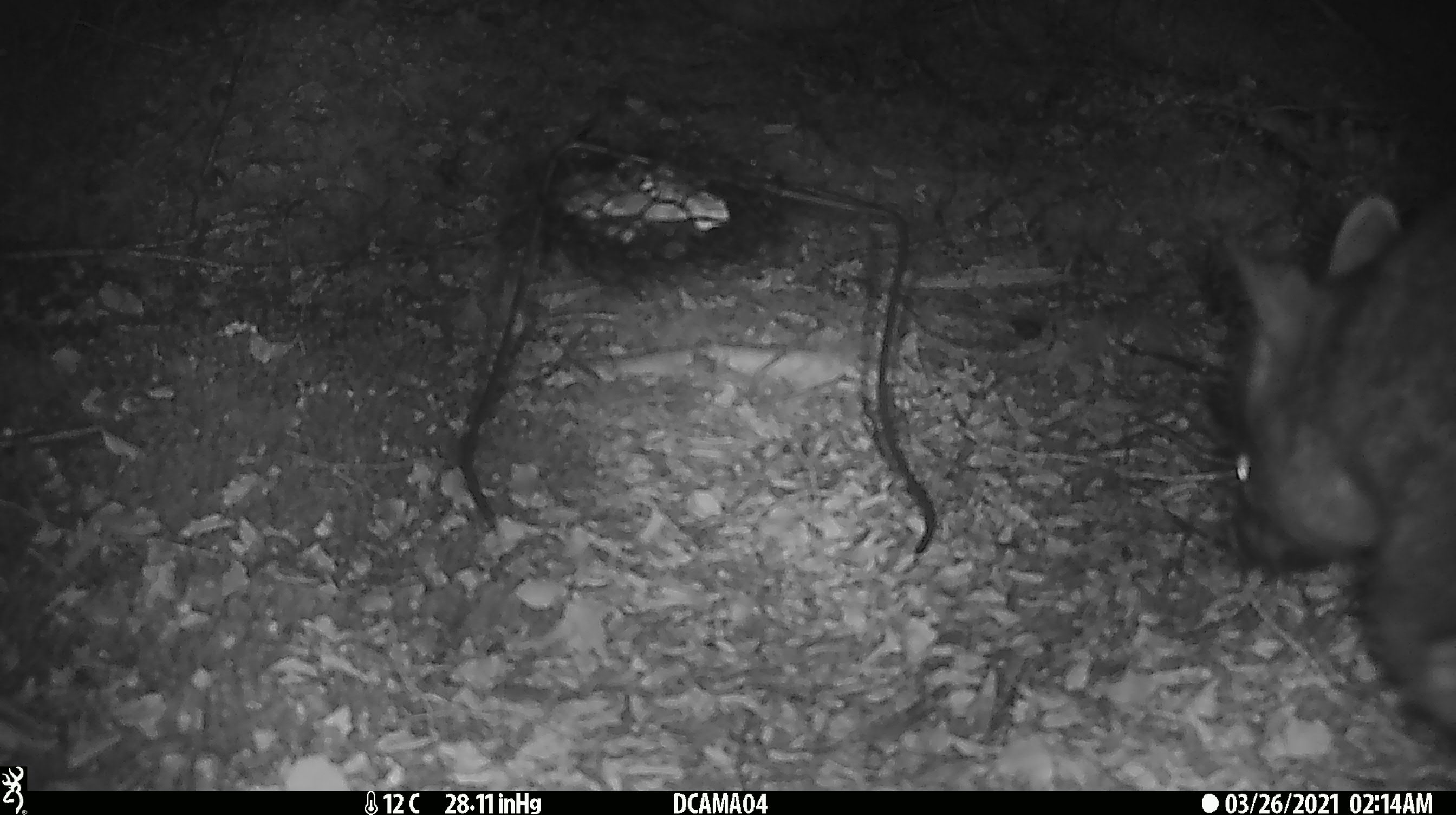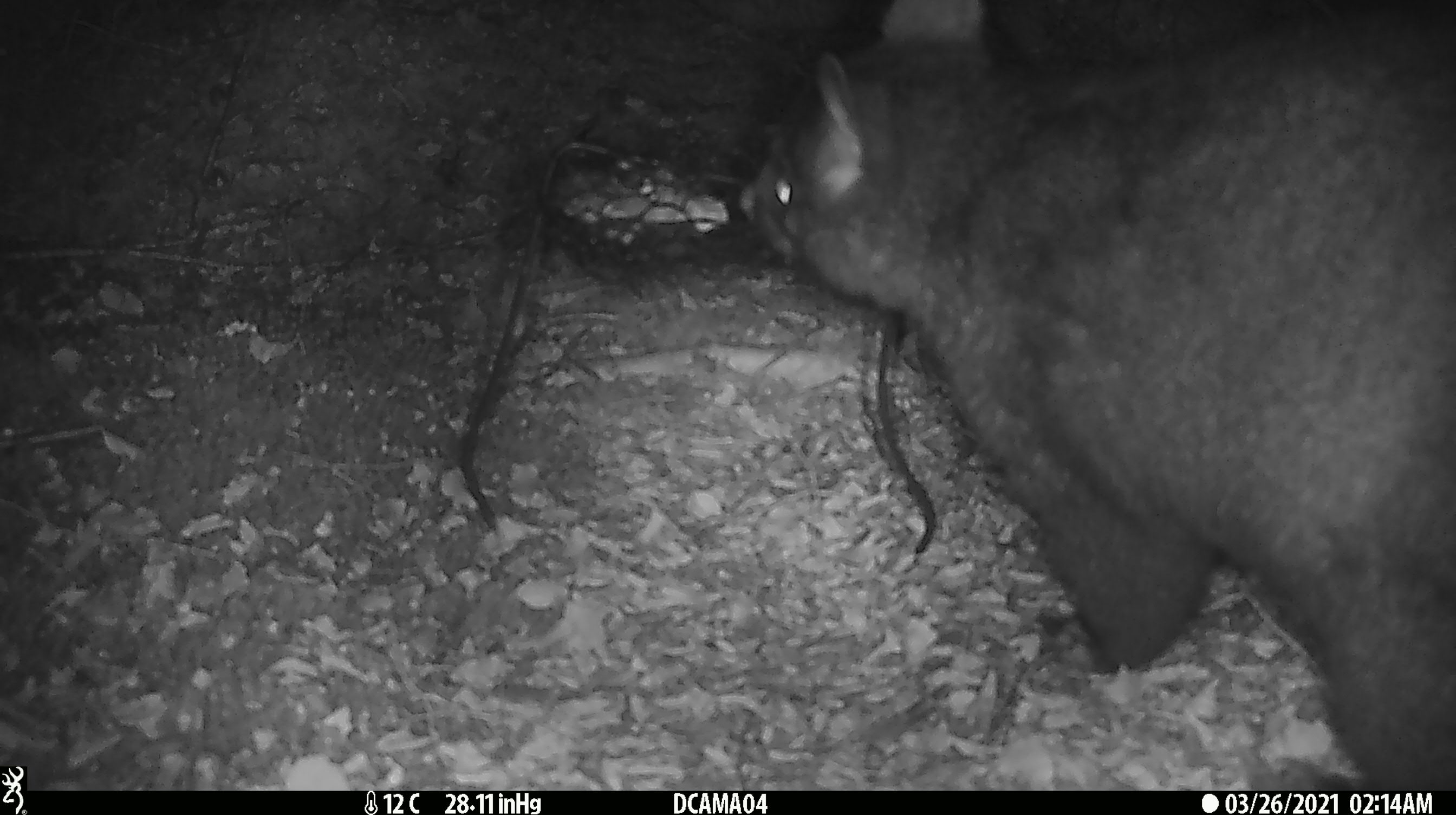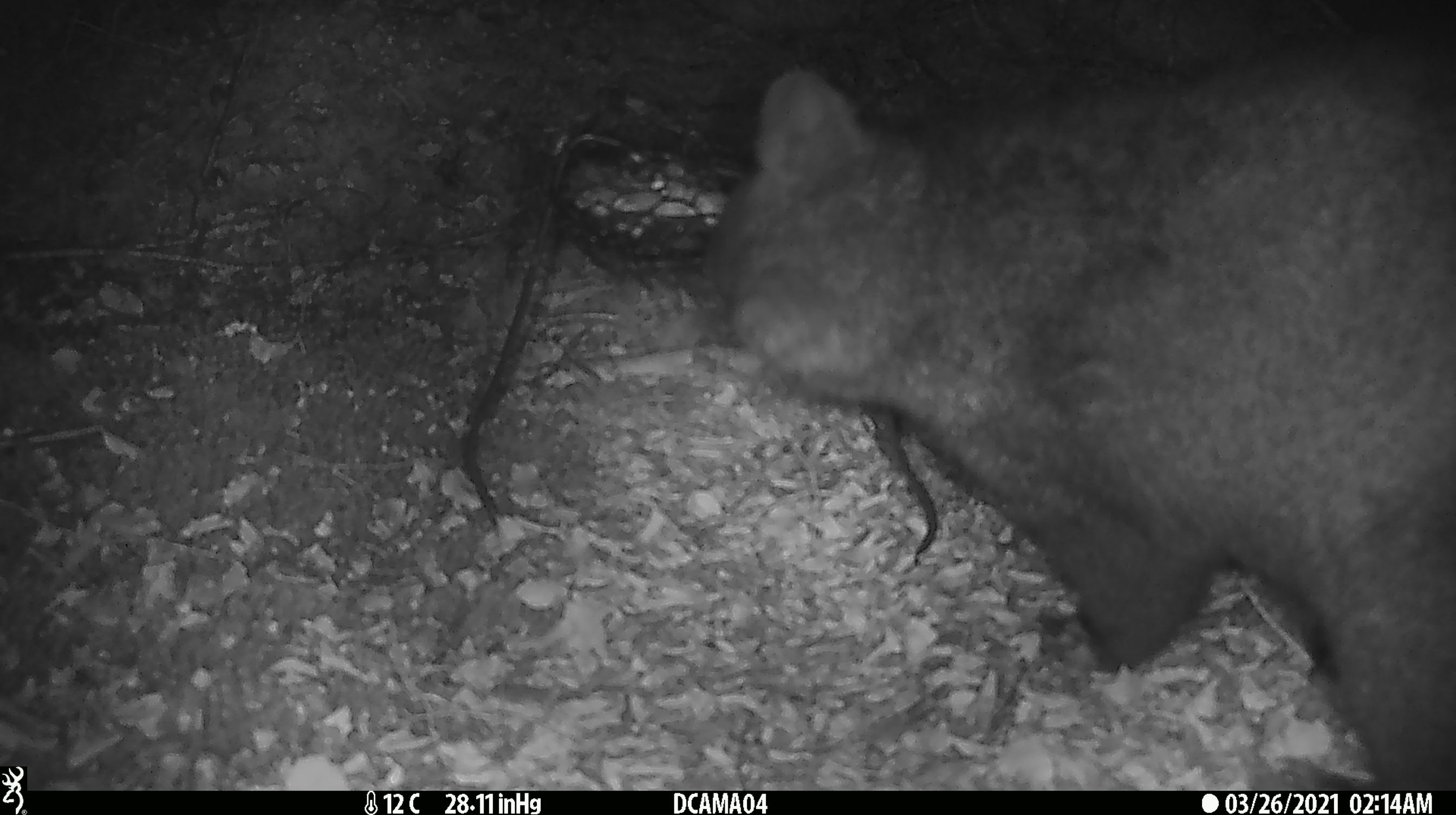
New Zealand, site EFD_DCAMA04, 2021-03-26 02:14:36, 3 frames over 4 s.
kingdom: Animalia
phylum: Chordata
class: Mammalia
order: Diprotodontia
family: Phalangeridae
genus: Trichosurus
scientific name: Trichosurus vulpecula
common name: common brushtail possum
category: possum